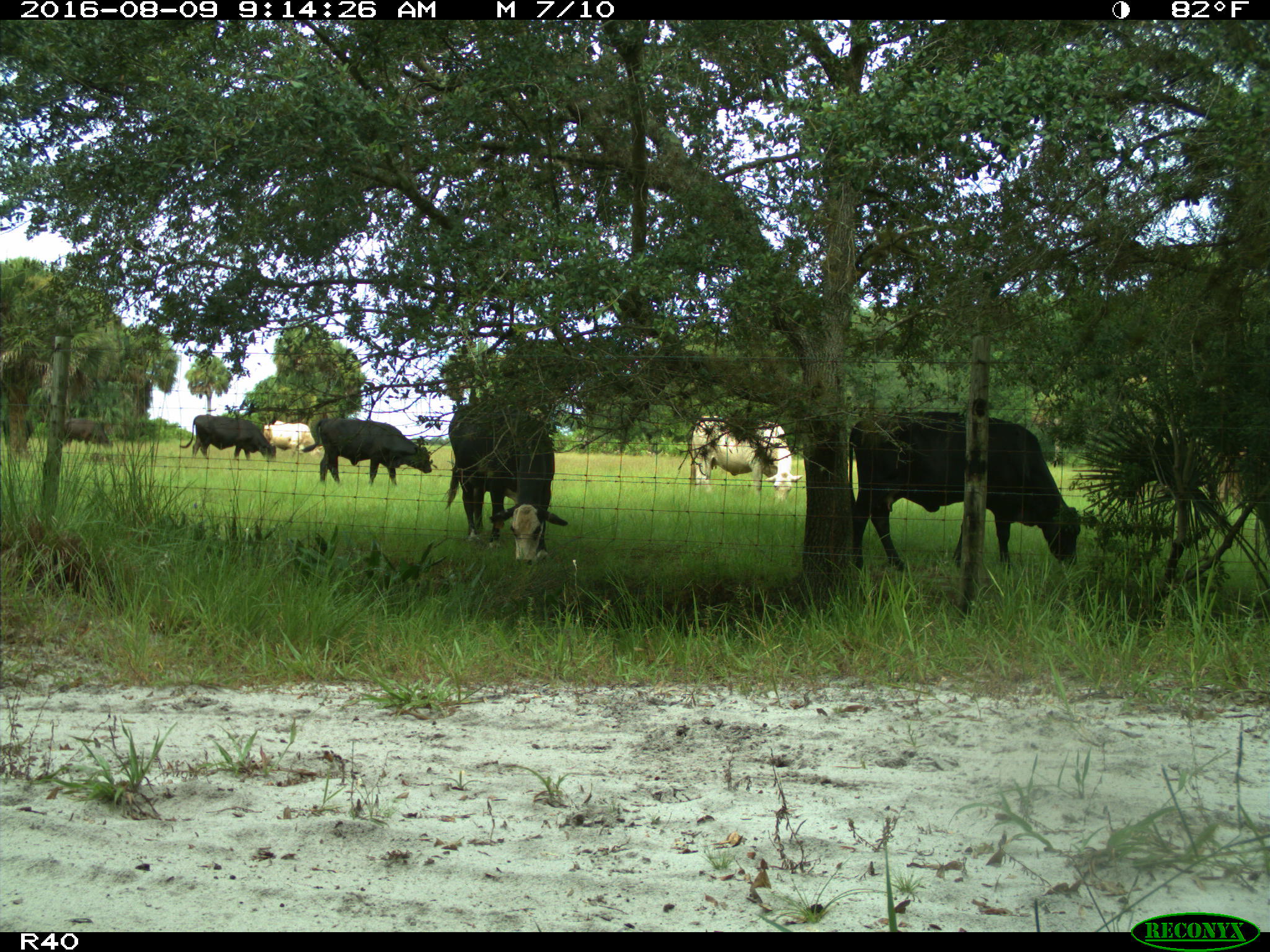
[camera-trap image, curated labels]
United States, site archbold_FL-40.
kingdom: Animalia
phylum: Chordata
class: Mammalia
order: Artiodactyla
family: Bovidae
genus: Bos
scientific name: Bos taurus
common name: domestic cow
Bos taurus (domestic cow).